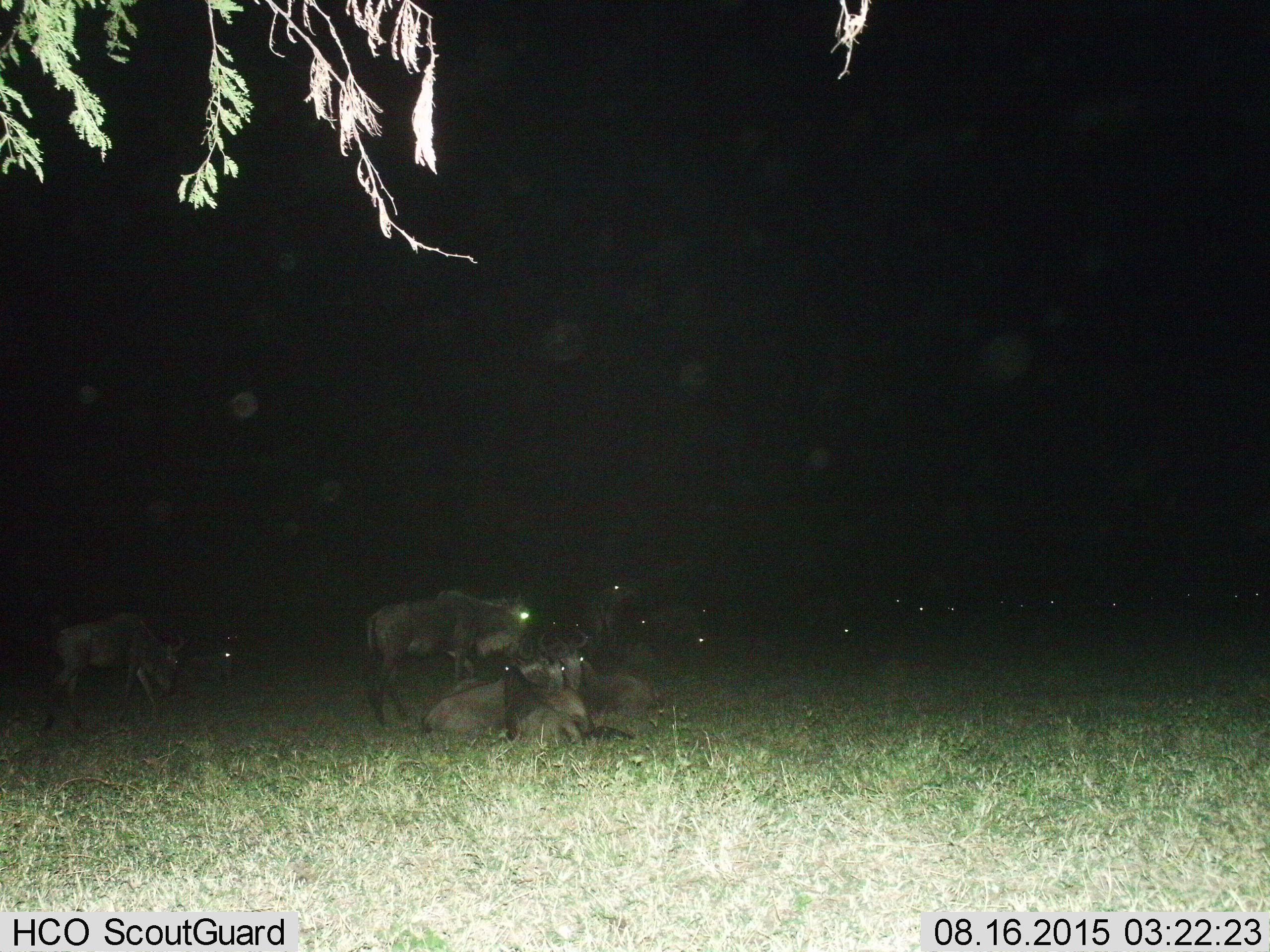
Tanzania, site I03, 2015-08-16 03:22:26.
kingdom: Animalia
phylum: Chordata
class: Mammalia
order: Artiodactyla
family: Bovidae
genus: Connochaetes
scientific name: Connochaetes taurinus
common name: blue wildebeest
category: wildebeest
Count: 11-50.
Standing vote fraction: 60%.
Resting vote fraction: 100%.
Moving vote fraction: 10%.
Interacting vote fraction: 0%.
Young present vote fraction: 30%.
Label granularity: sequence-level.